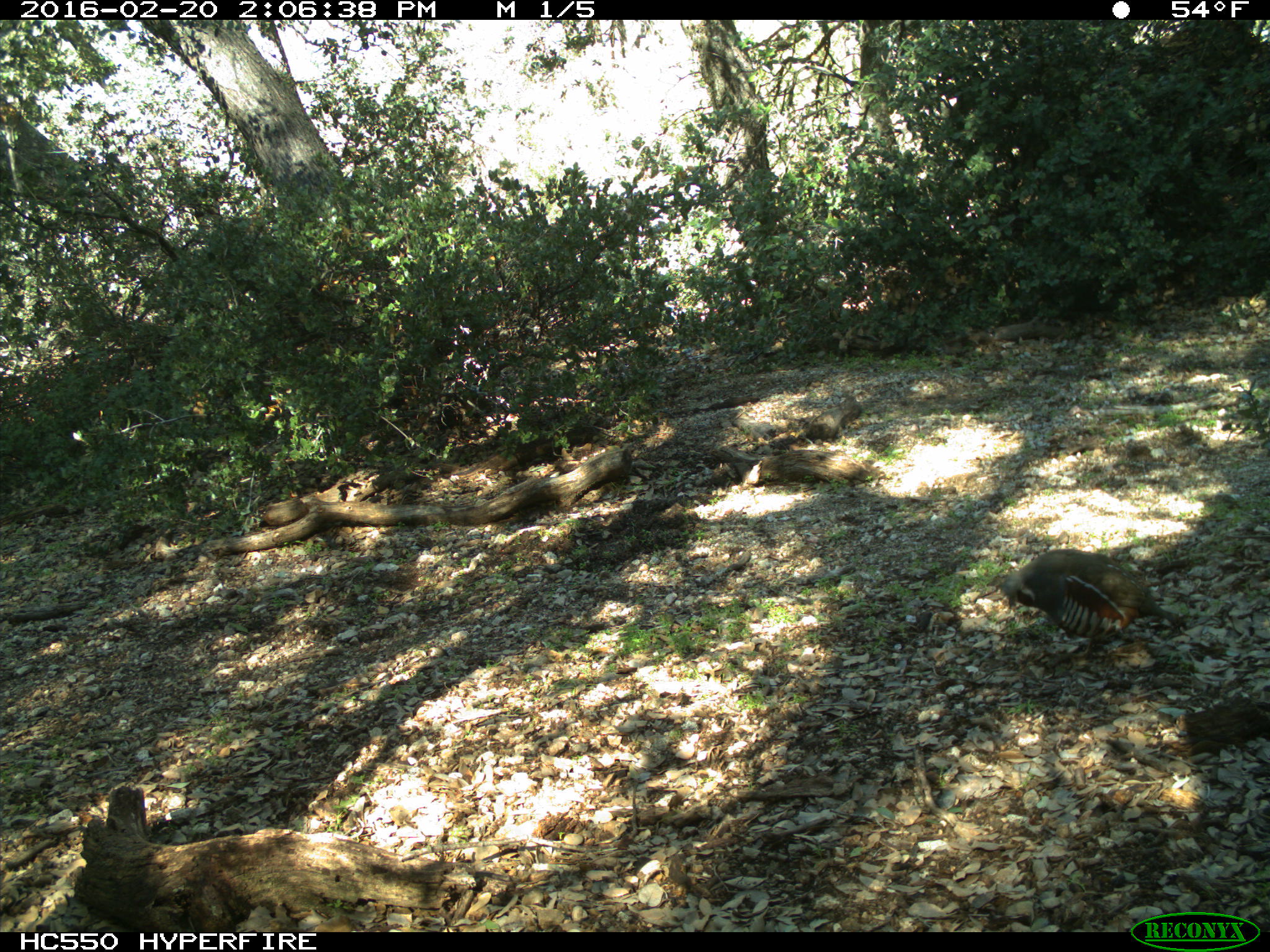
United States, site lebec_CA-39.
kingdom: Animalia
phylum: Chordata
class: Aves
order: Galliformes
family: Odontophoridae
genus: Callipepla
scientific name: Callipepla californica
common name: california quail